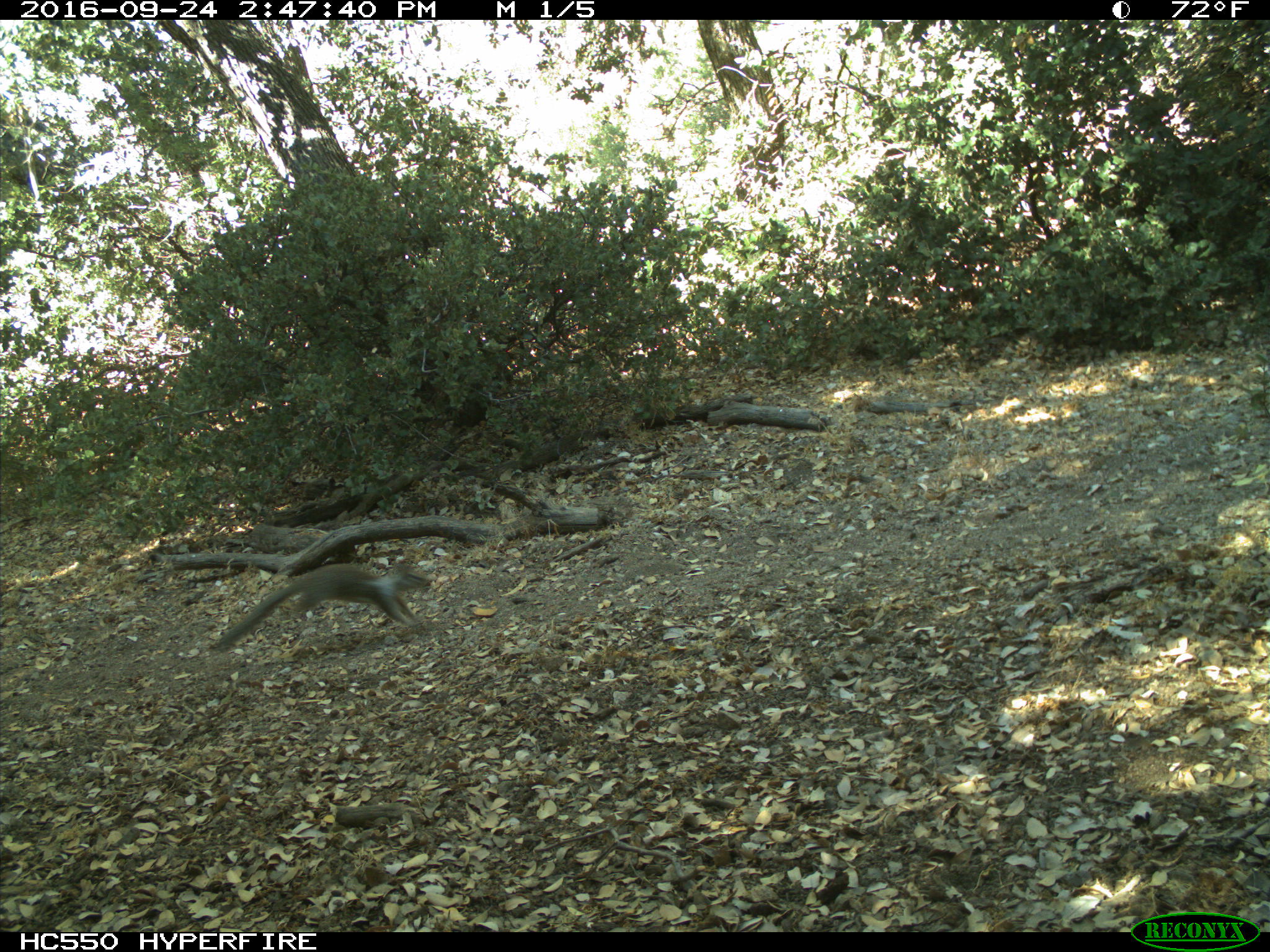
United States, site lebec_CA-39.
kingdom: Animalia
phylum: Chordata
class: Mammalia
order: Rodentia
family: Sciuridae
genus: Otospermophilus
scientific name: Otospermophilus beecheyi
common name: california ground squirrel